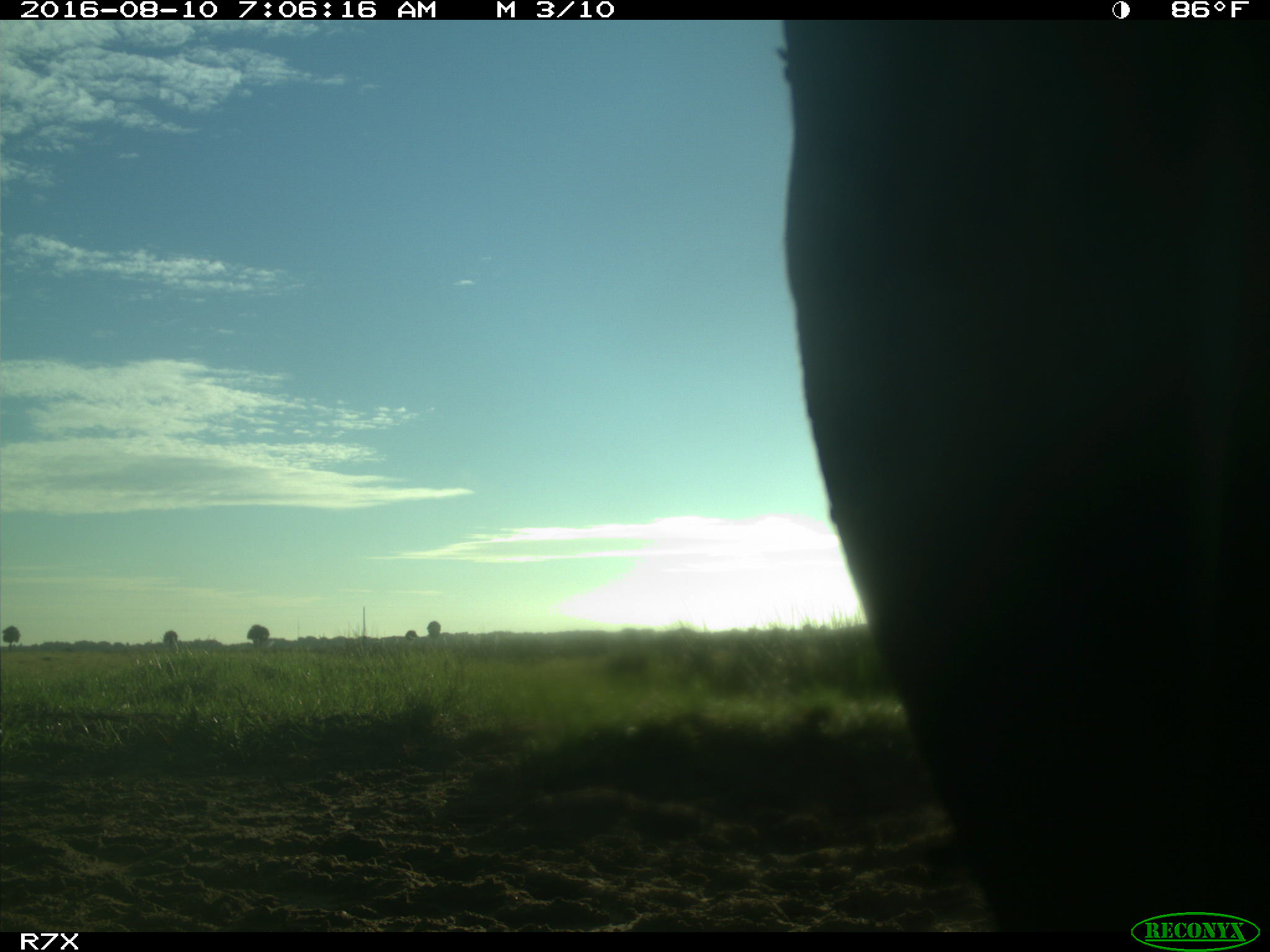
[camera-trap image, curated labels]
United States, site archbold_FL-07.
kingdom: Animalia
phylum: Chordata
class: Mammalia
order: Artiodactyla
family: Bovidae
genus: Bos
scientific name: Bos taurus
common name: domestic cow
Bos taurus (domestic cow).